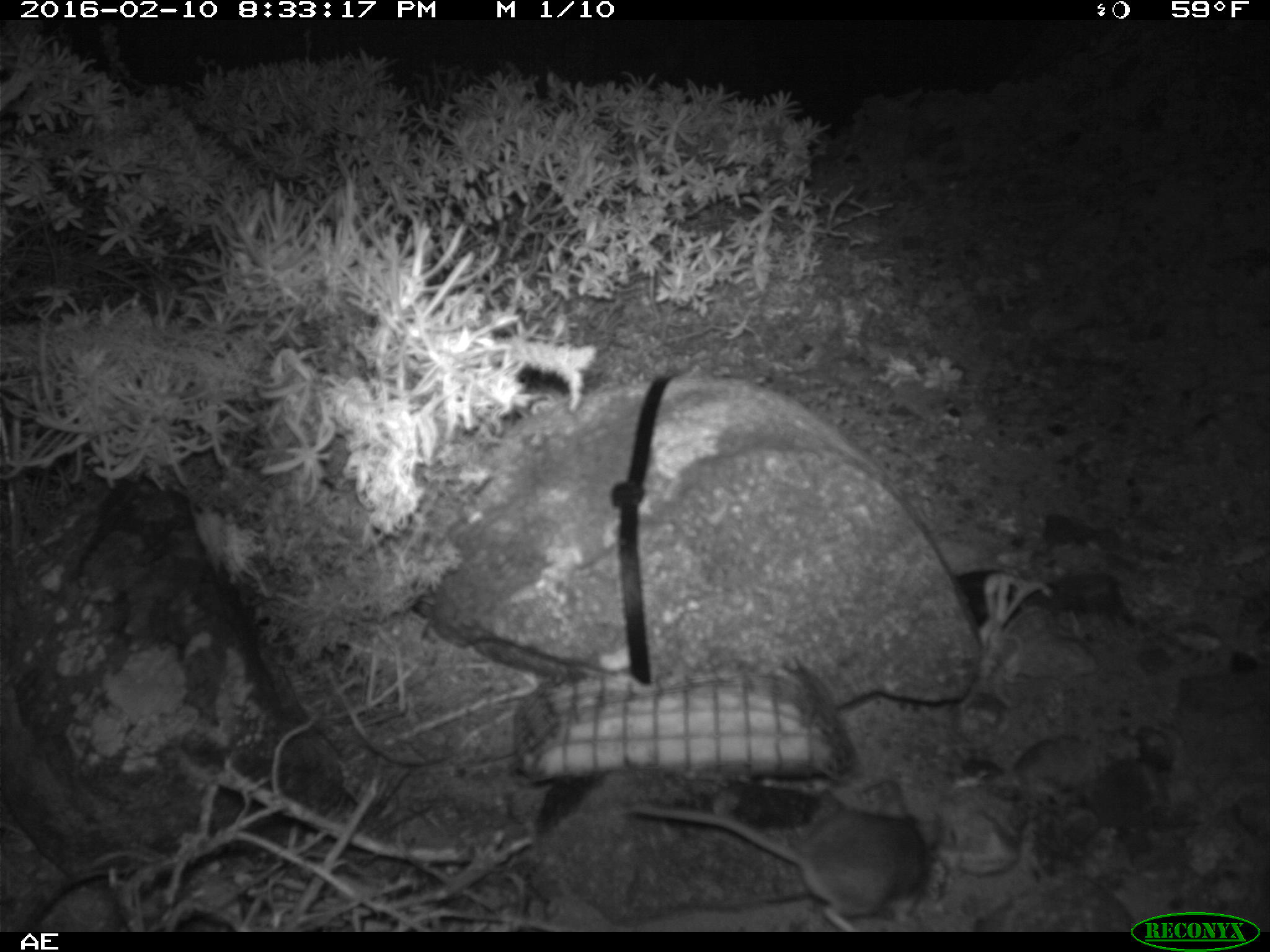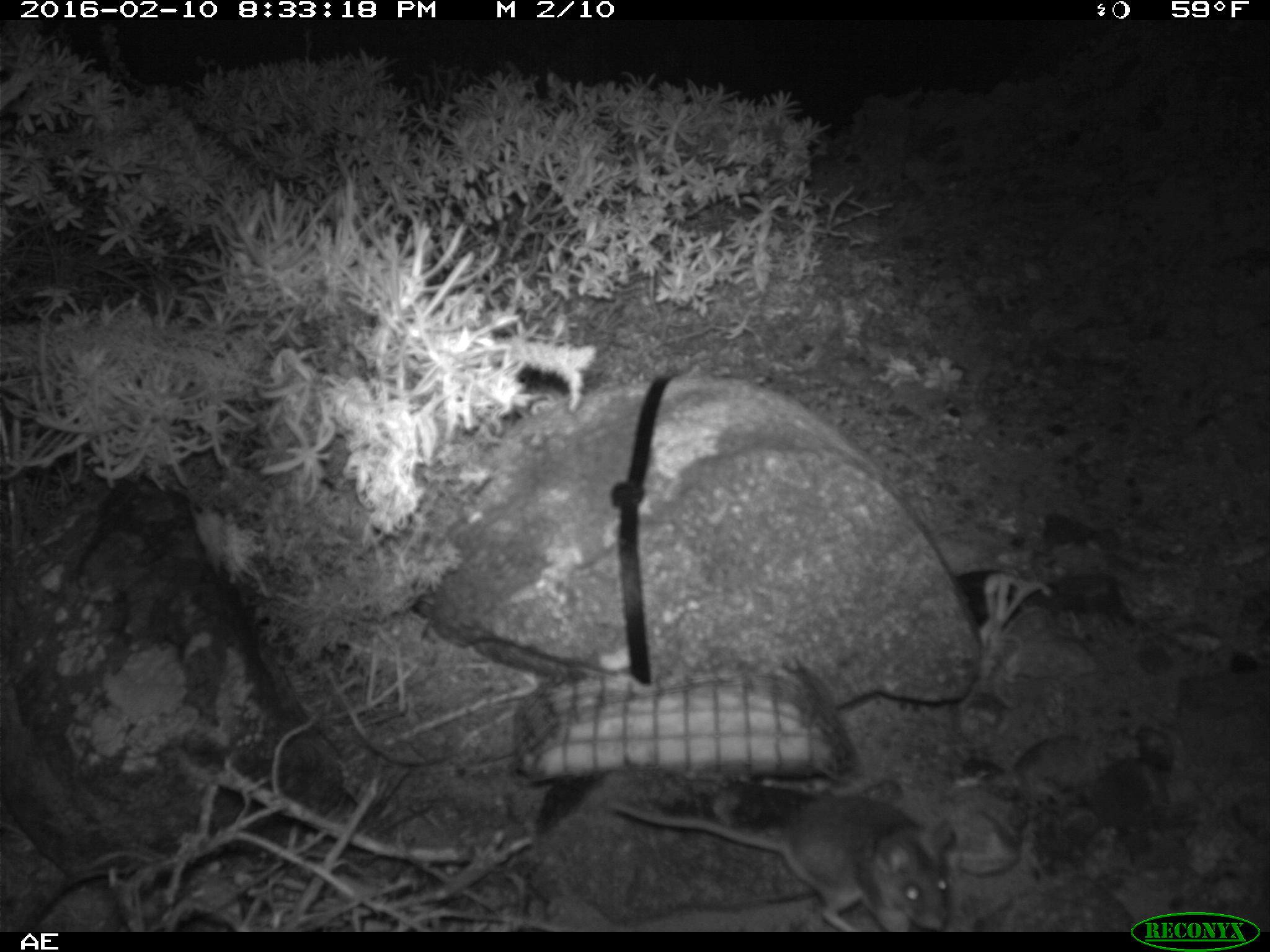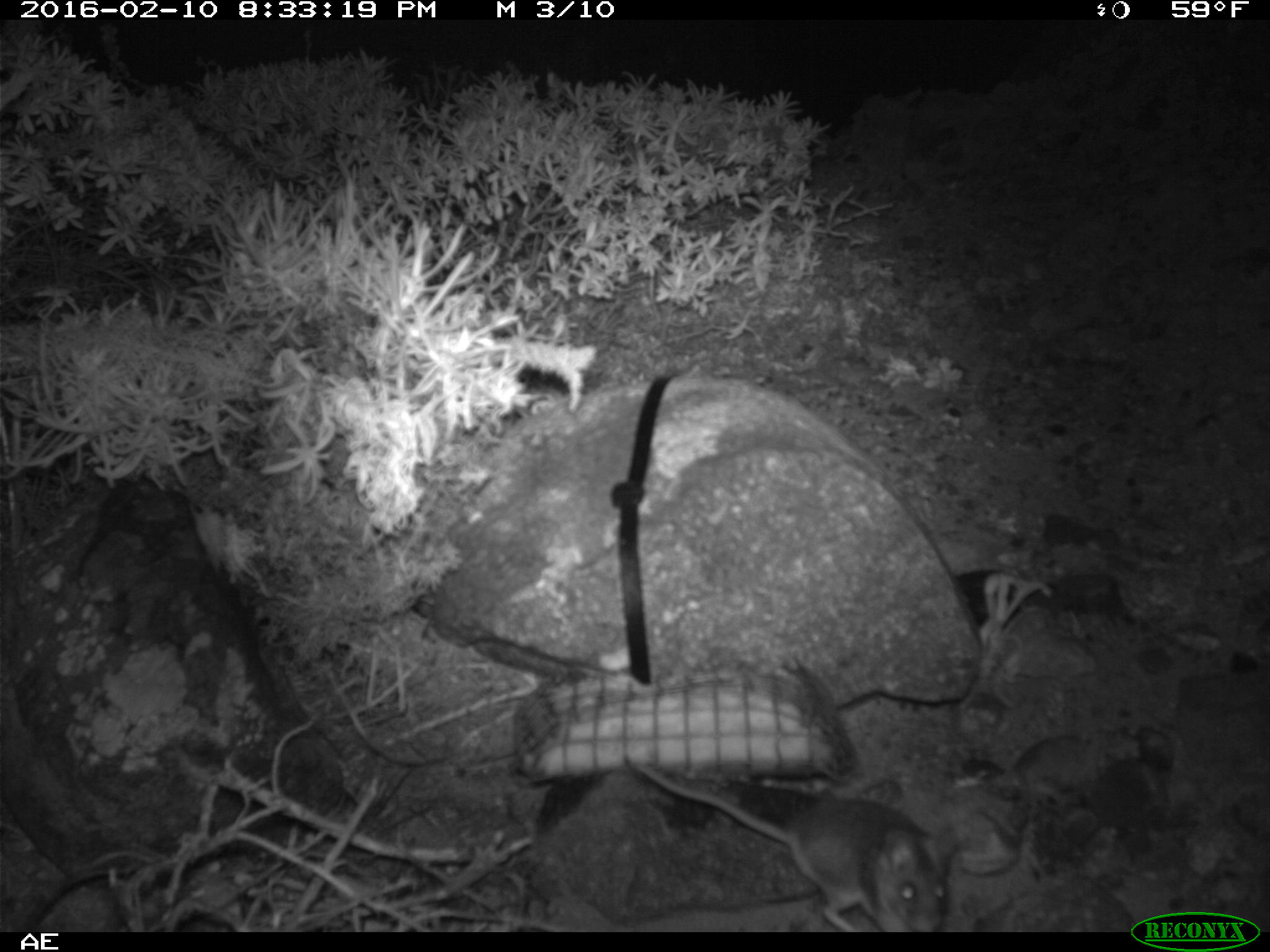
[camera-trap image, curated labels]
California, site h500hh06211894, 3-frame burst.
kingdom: Animalia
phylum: Chordata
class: Mammalia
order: Rodentia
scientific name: Rodentia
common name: rodent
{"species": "rodent (Rodentia)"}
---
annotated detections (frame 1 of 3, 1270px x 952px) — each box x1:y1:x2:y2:
rodent: 627:800:940:932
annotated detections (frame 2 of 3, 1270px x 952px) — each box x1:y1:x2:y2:
rodent: 606:792:956:932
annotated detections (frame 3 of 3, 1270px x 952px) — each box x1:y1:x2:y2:
rodent: 629:760:957:932